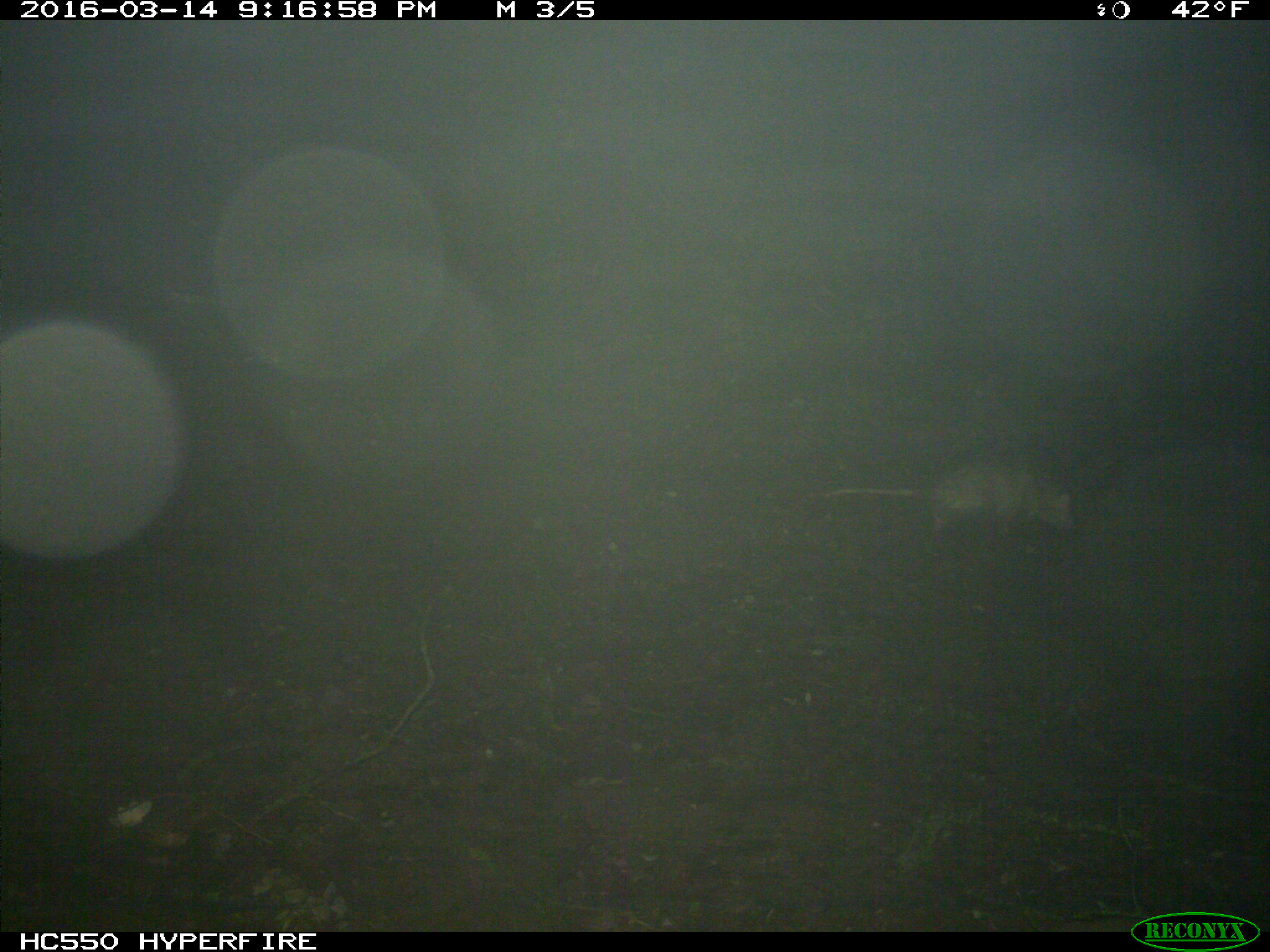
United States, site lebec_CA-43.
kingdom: Animalia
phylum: Chordata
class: Mammalia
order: Didelphimorphia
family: Didelphidae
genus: Didelphis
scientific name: Didelphis virginiana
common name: virginia opossum